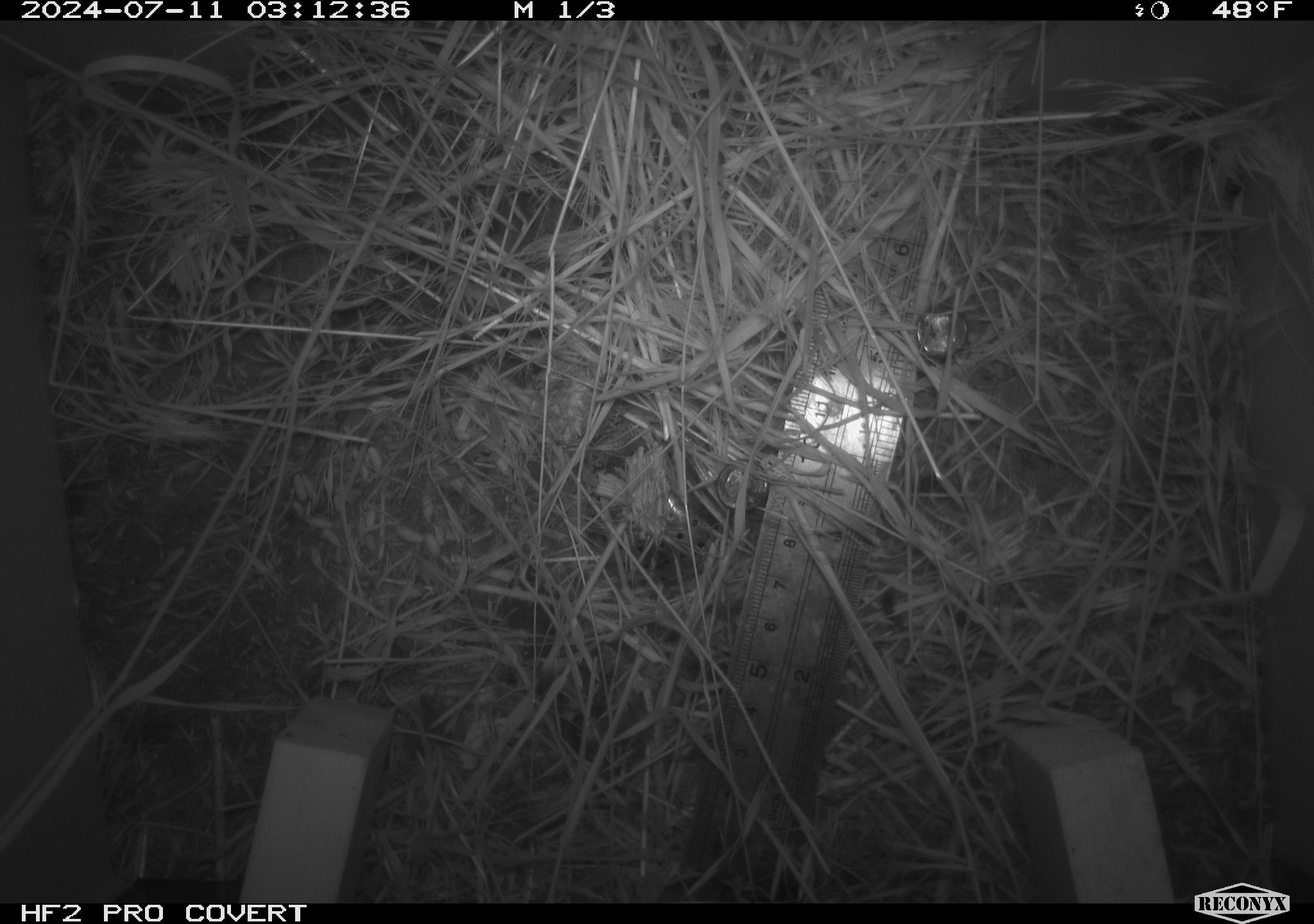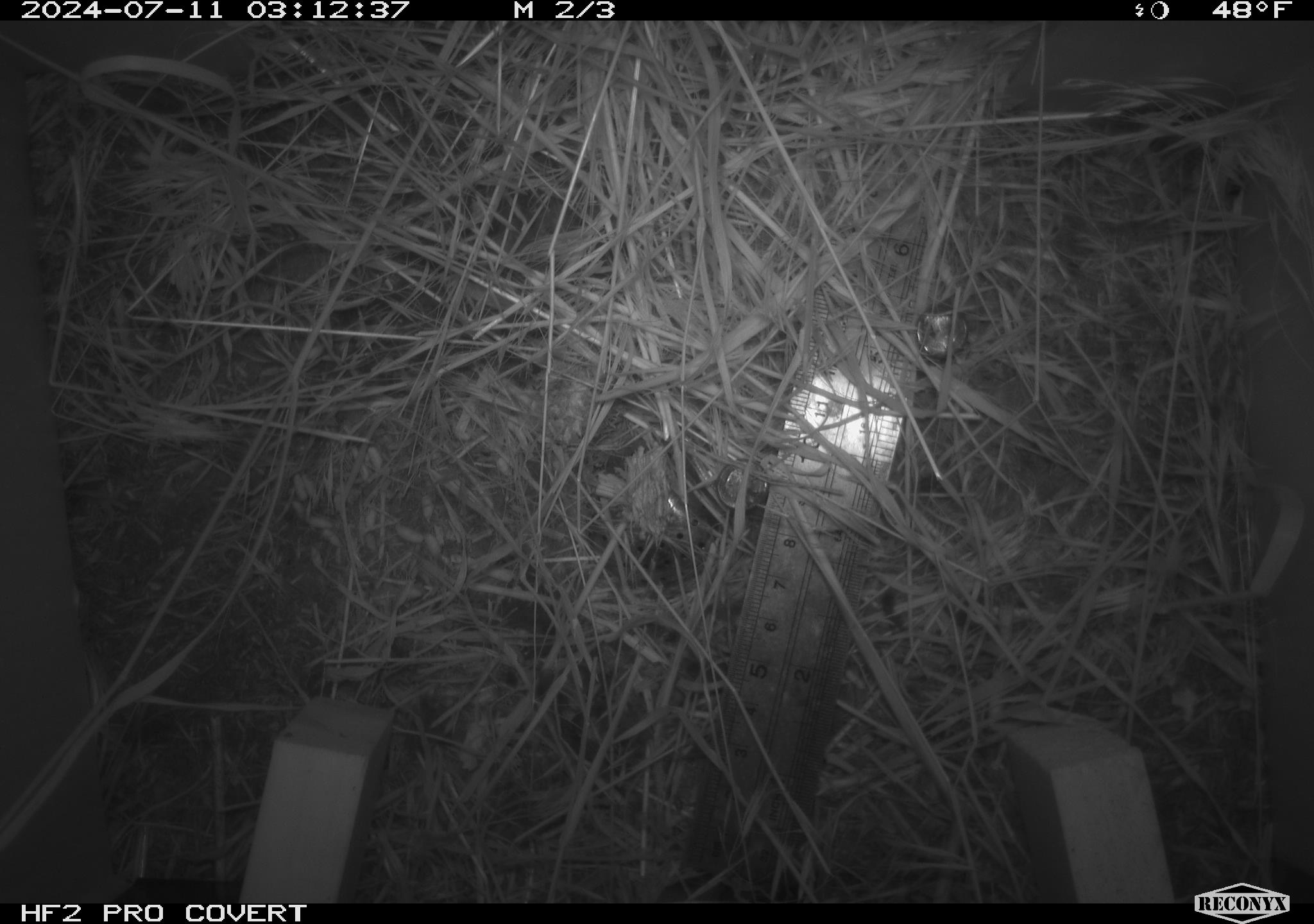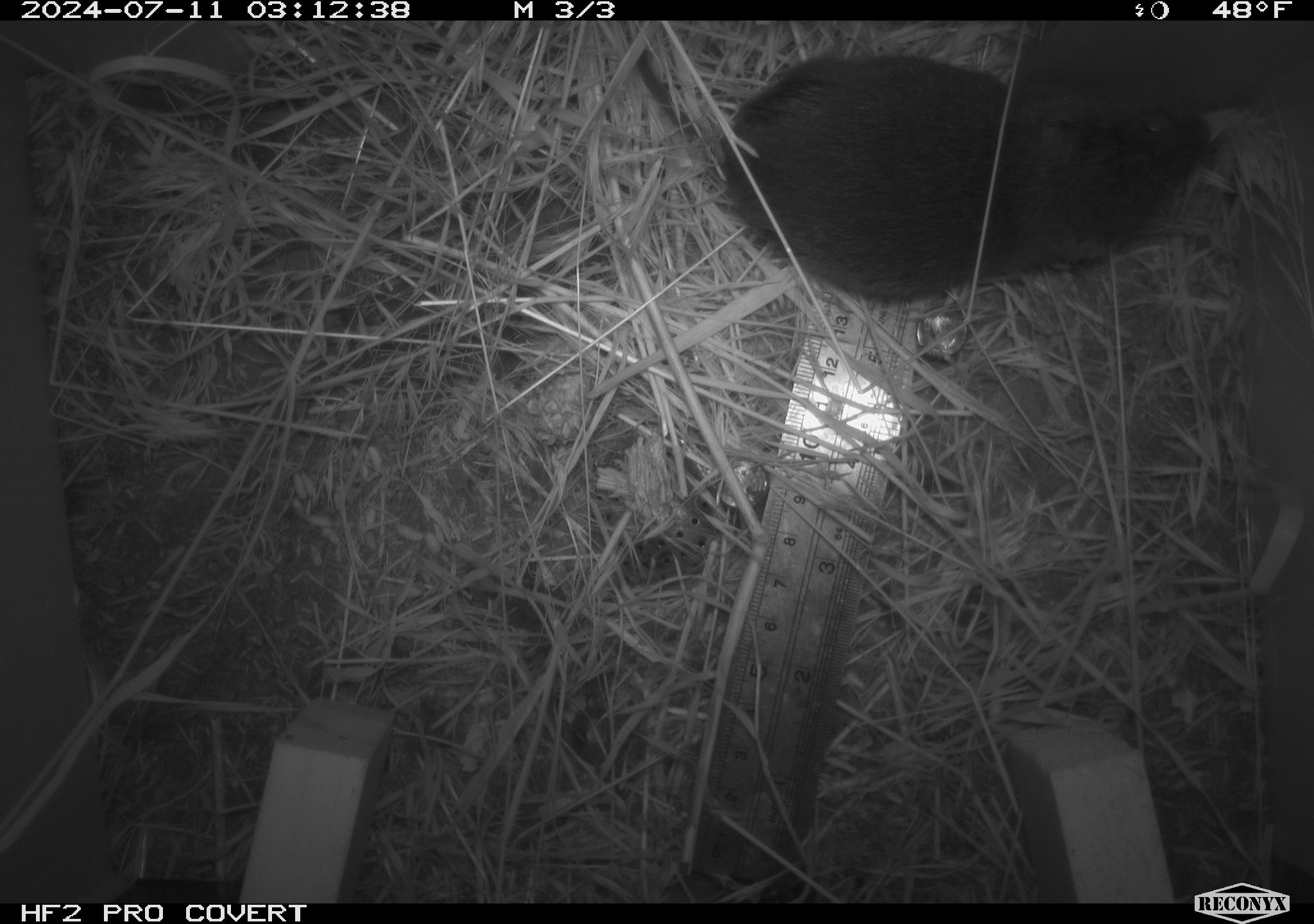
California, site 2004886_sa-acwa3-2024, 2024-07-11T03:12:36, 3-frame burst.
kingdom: Animalia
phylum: Chordata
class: Mammalia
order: Rodentia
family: Cricetidae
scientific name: Arvicolinae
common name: voles, lemmings, and muskrats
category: arvicolinae subfamily